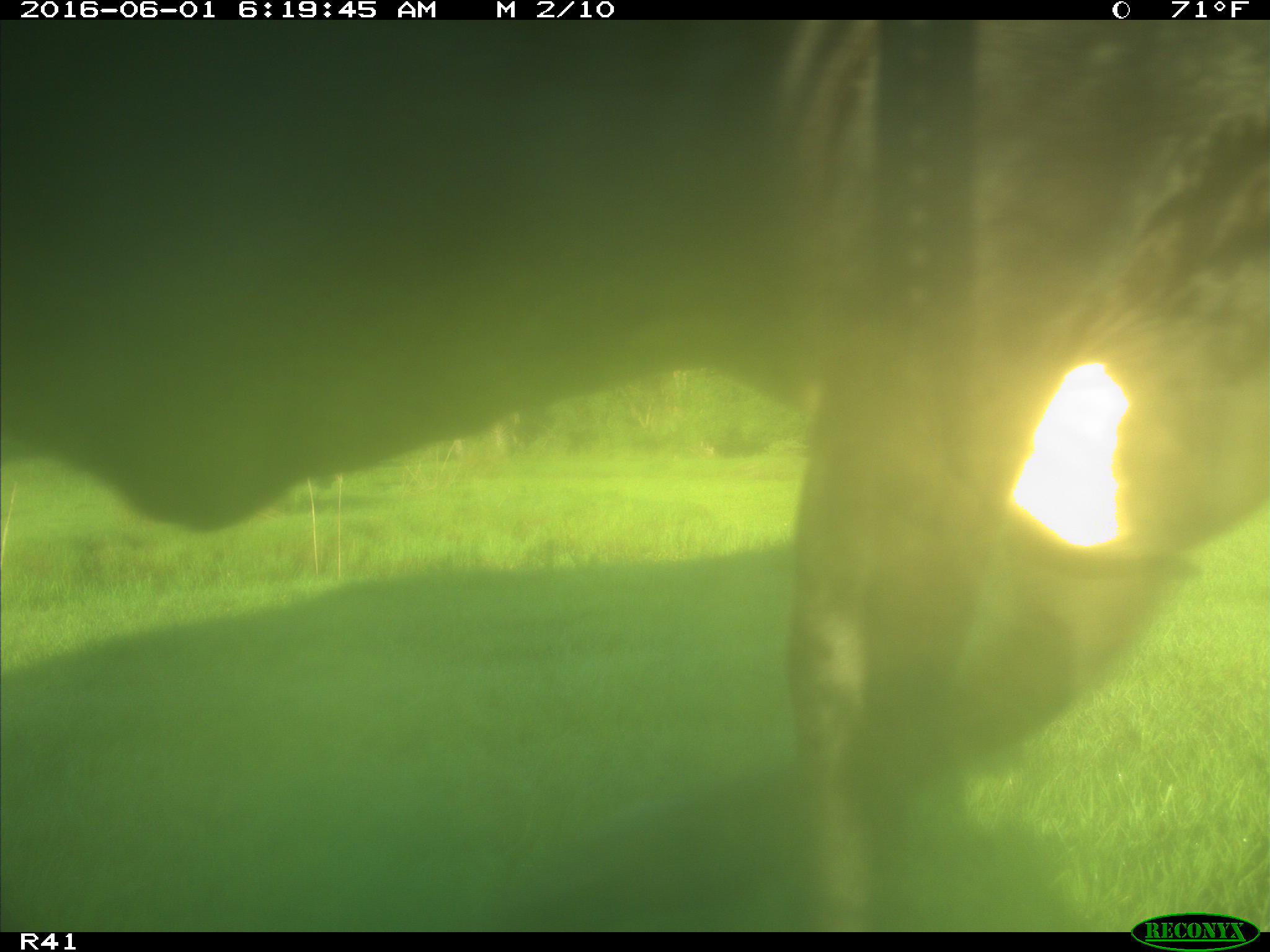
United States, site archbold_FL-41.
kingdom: Animalia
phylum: Chordata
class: Mammalia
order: Artiodactyla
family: Bovidae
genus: Bos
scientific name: Bos taurus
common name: domestic cow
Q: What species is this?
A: Bos taurus (domestic cow).